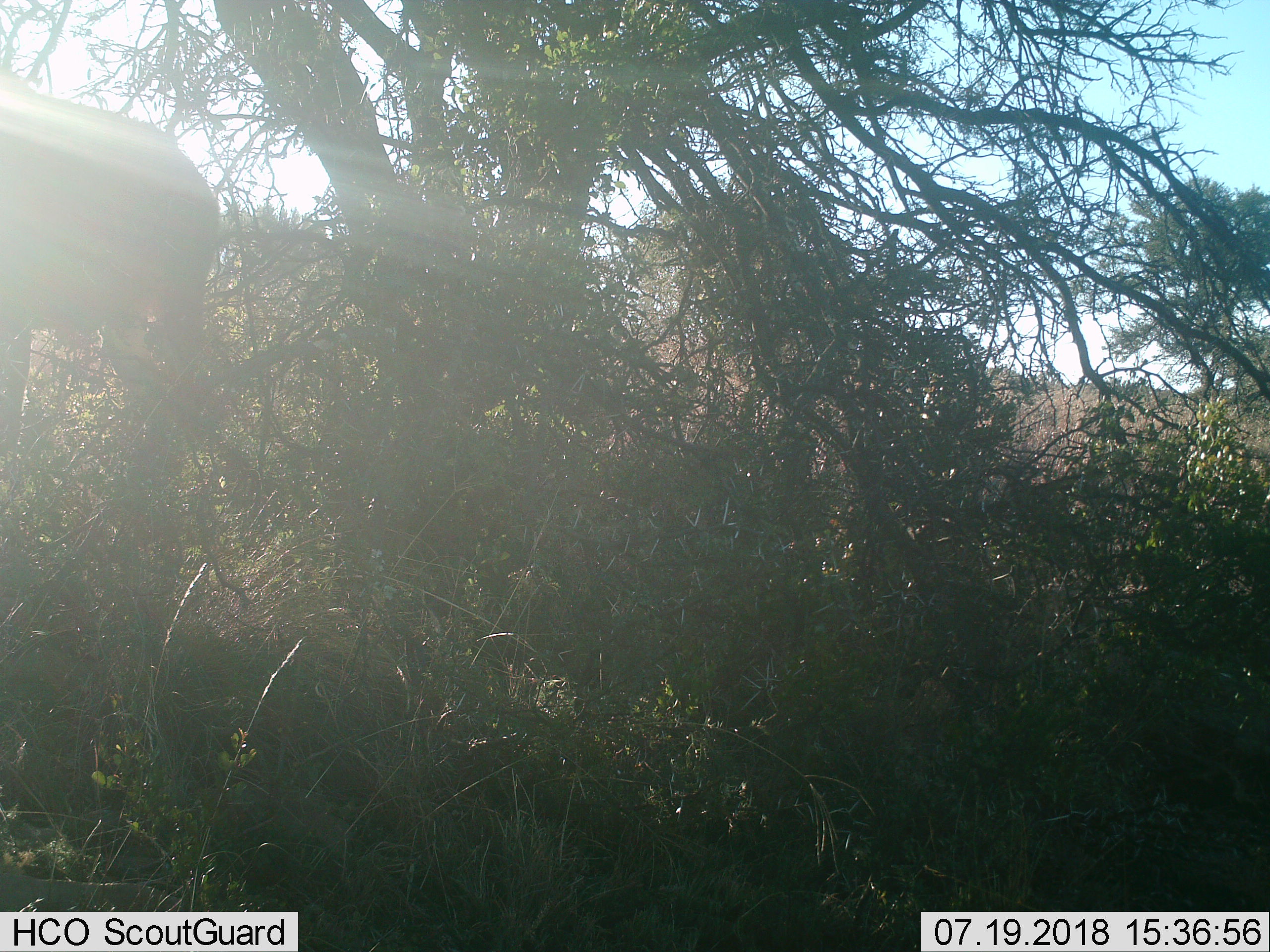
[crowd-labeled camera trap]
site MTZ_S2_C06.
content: unidentified animal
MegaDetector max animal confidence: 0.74